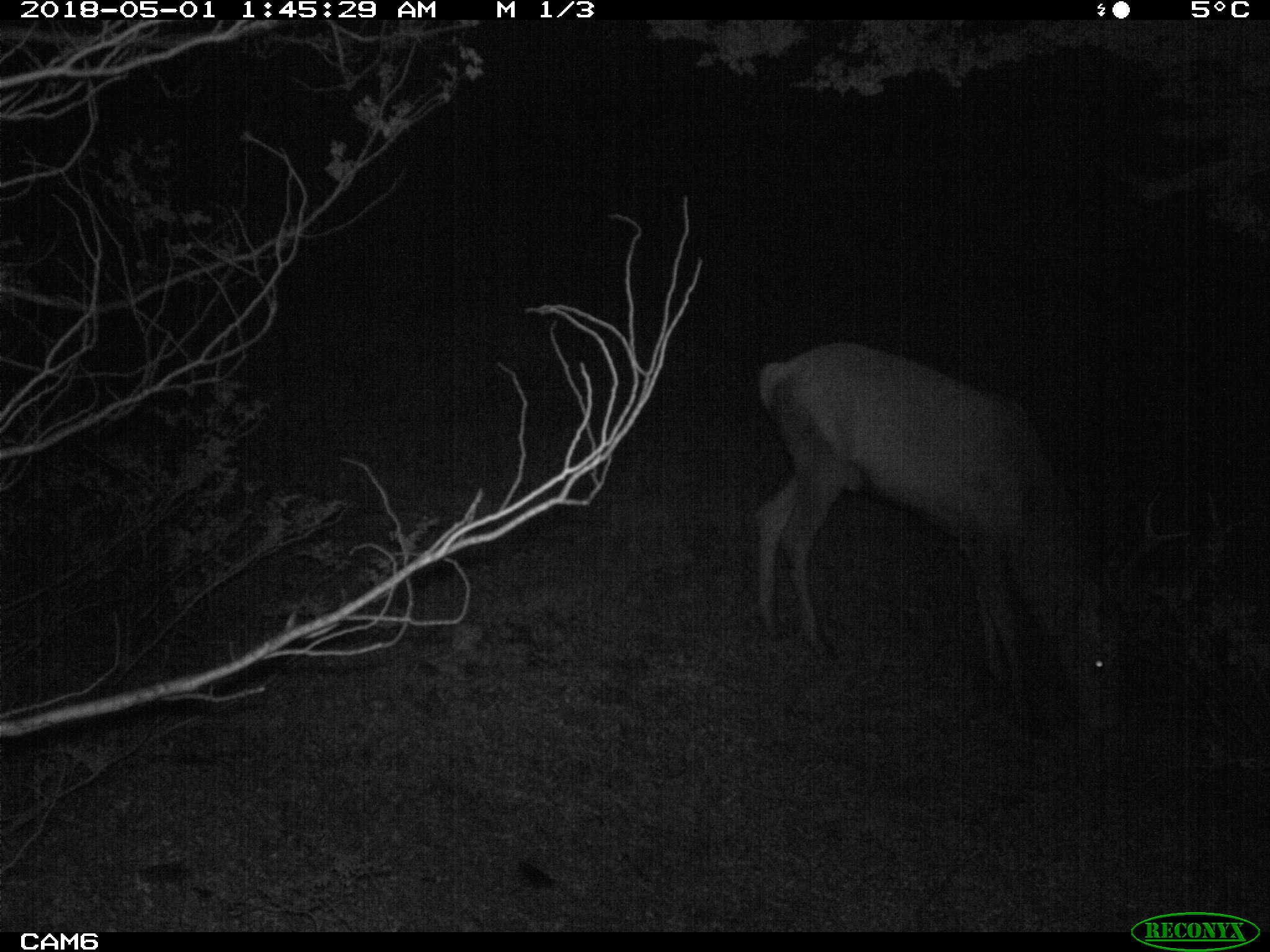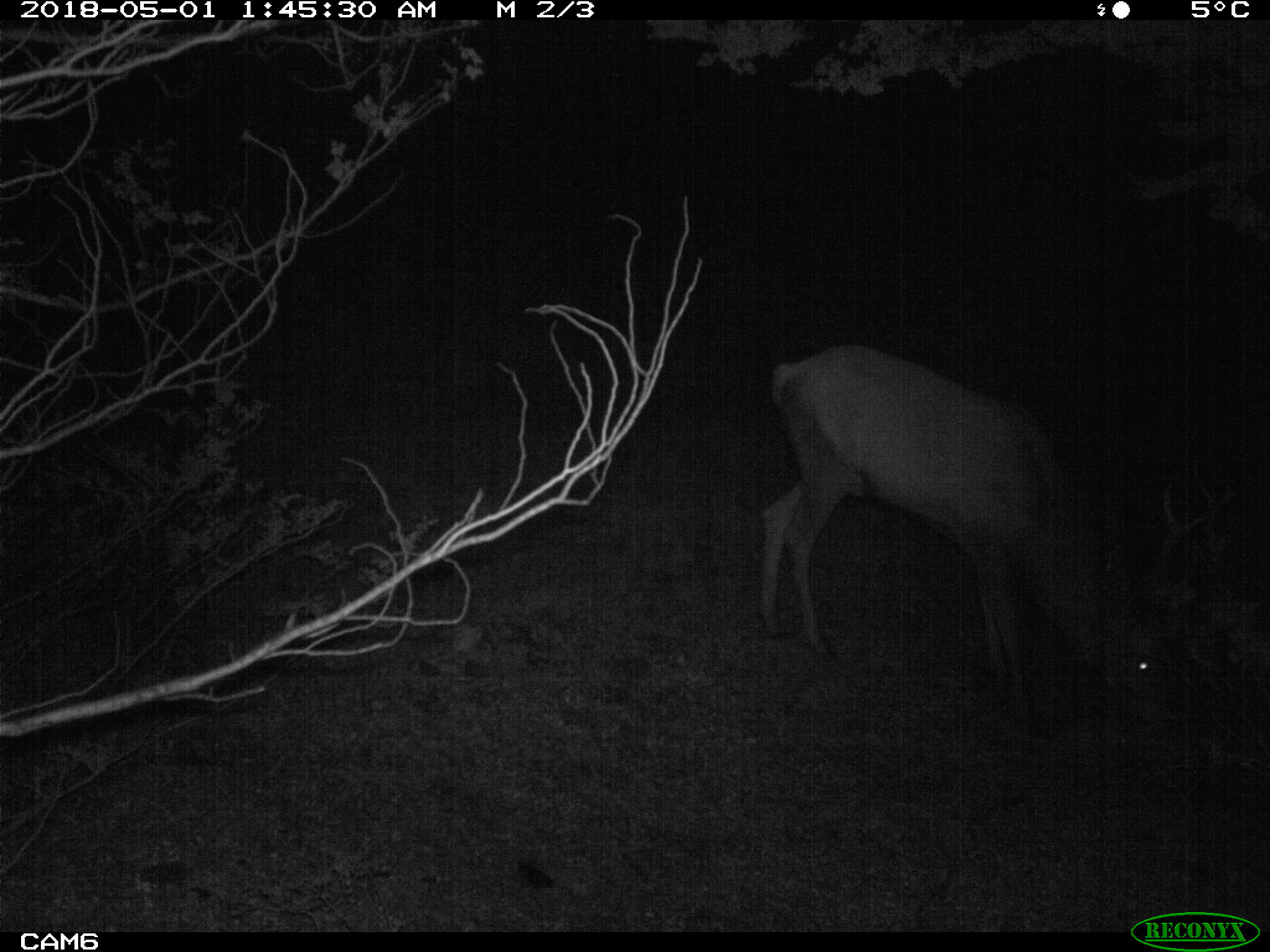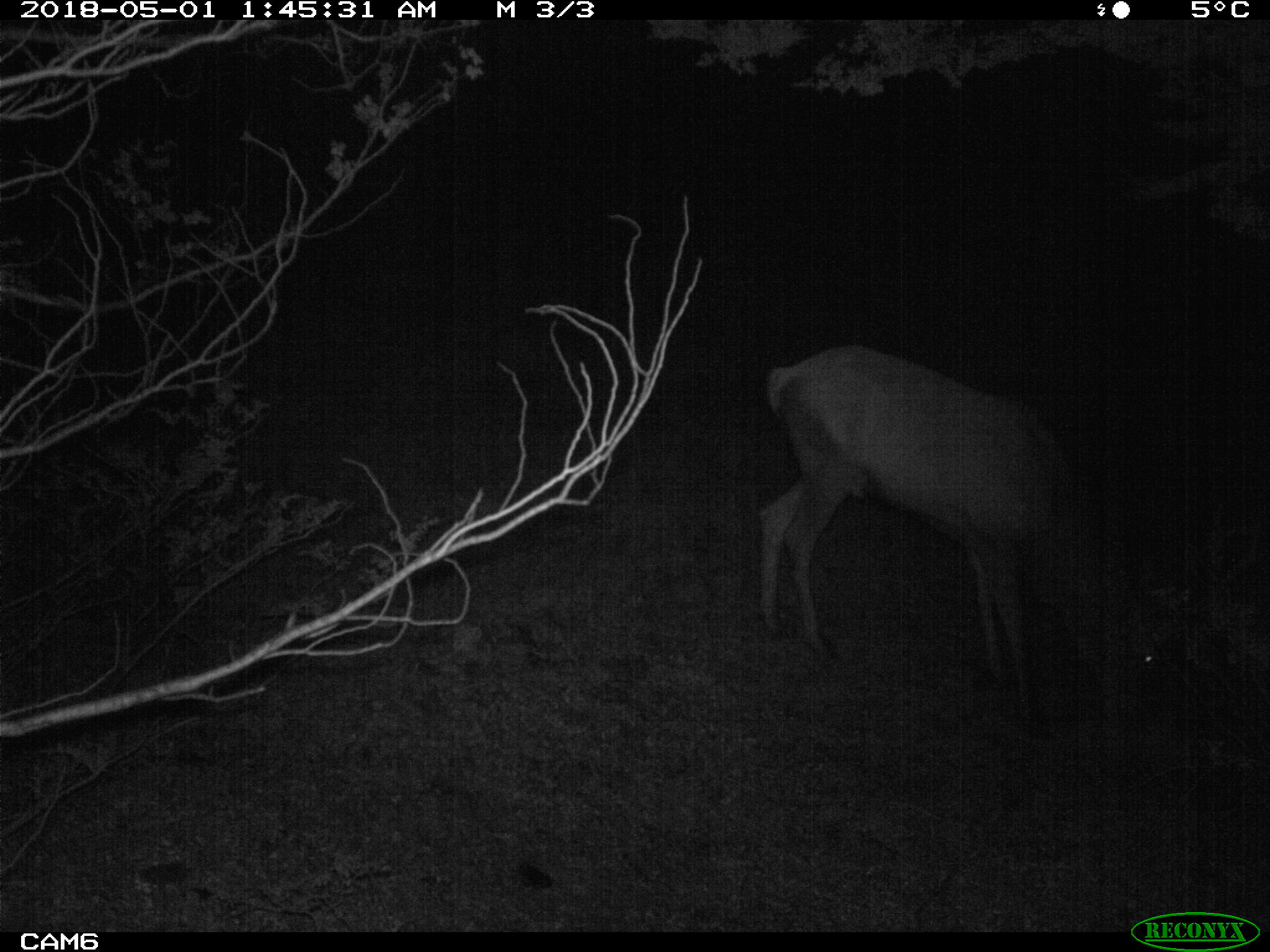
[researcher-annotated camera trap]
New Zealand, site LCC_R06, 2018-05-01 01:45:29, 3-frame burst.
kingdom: Animalia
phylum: Chordata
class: Mammalia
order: Artiodactyla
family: Cervidae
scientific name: Cervidae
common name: deer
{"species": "deer (Cervidae)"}